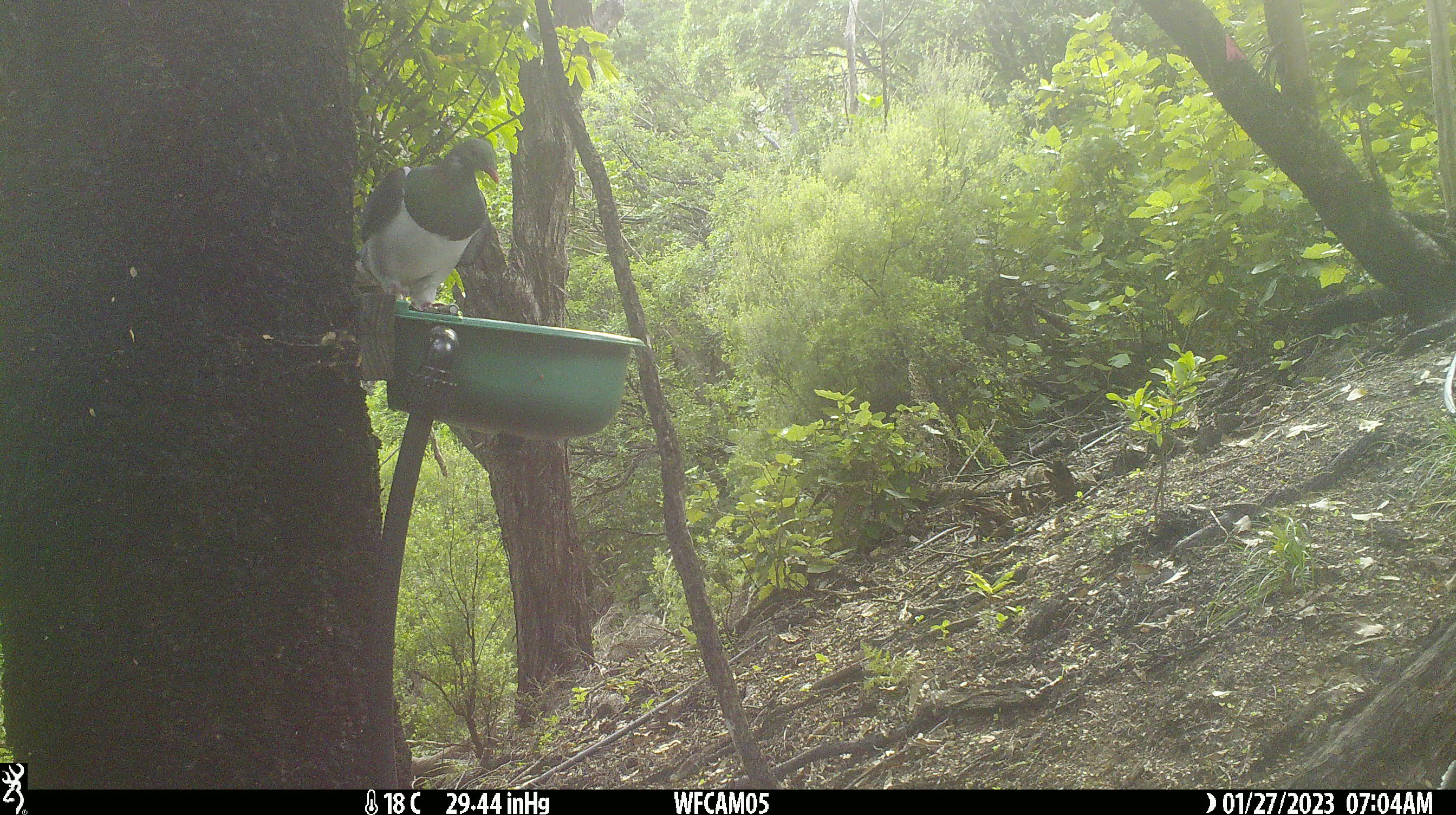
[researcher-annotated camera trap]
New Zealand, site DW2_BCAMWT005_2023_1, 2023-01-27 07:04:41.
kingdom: Animalia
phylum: Chordata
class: Aves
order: Columbiformes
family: Columbidae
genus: Hemiphaga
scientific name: Hemiphaga novaeseelandiae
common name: new zealand pigeon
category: kereru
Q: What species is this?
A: Kereru (new zealand pigeon) (Hemiphaga novaeseelandiae).